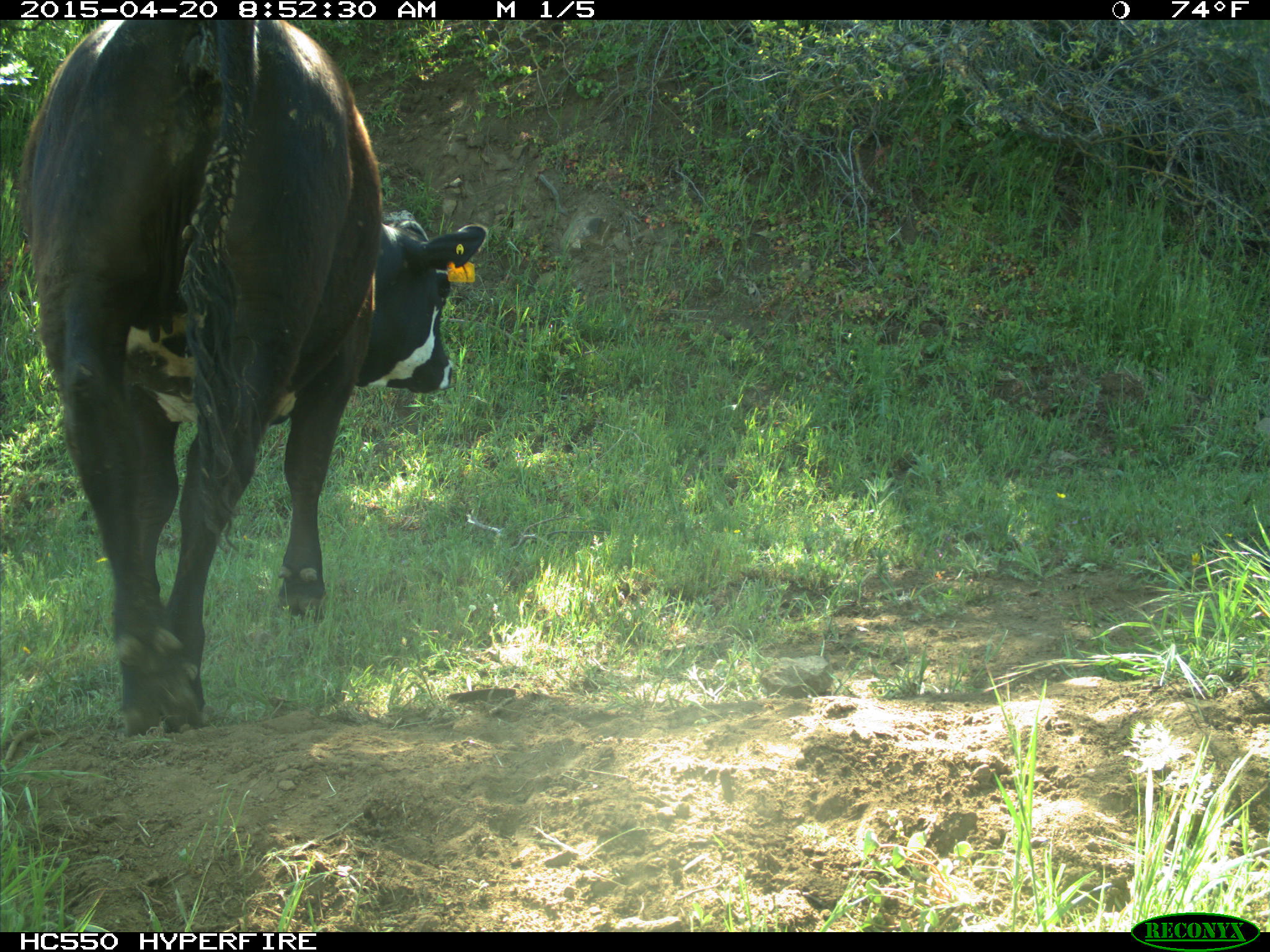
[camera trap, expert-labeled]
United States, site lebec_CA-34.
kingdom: Animalia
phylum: Chordata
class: Mammalia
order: Artiodactyla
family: Bovidae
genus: Bos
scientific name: Bos taurus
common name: domestic cow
Bos taurus (domestic cow).